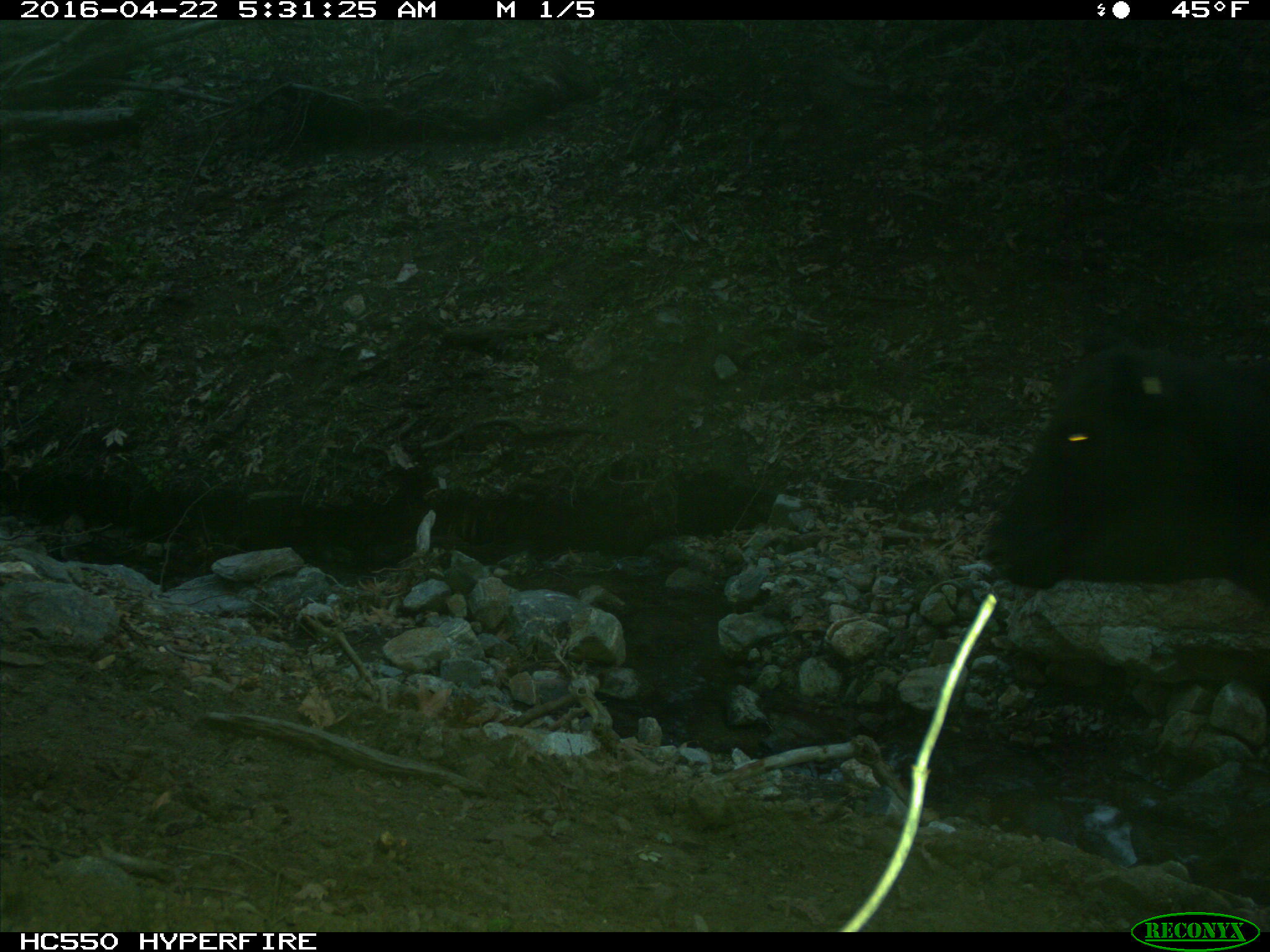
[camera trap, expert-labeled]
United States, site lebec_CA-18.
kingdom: Animalia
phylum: Chordata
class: Mammalia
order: Artiodactyla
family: Bovidae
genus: Bos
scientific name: Bos taurus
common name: domestic cow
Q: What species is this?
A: Bos taurus (domestic cow).